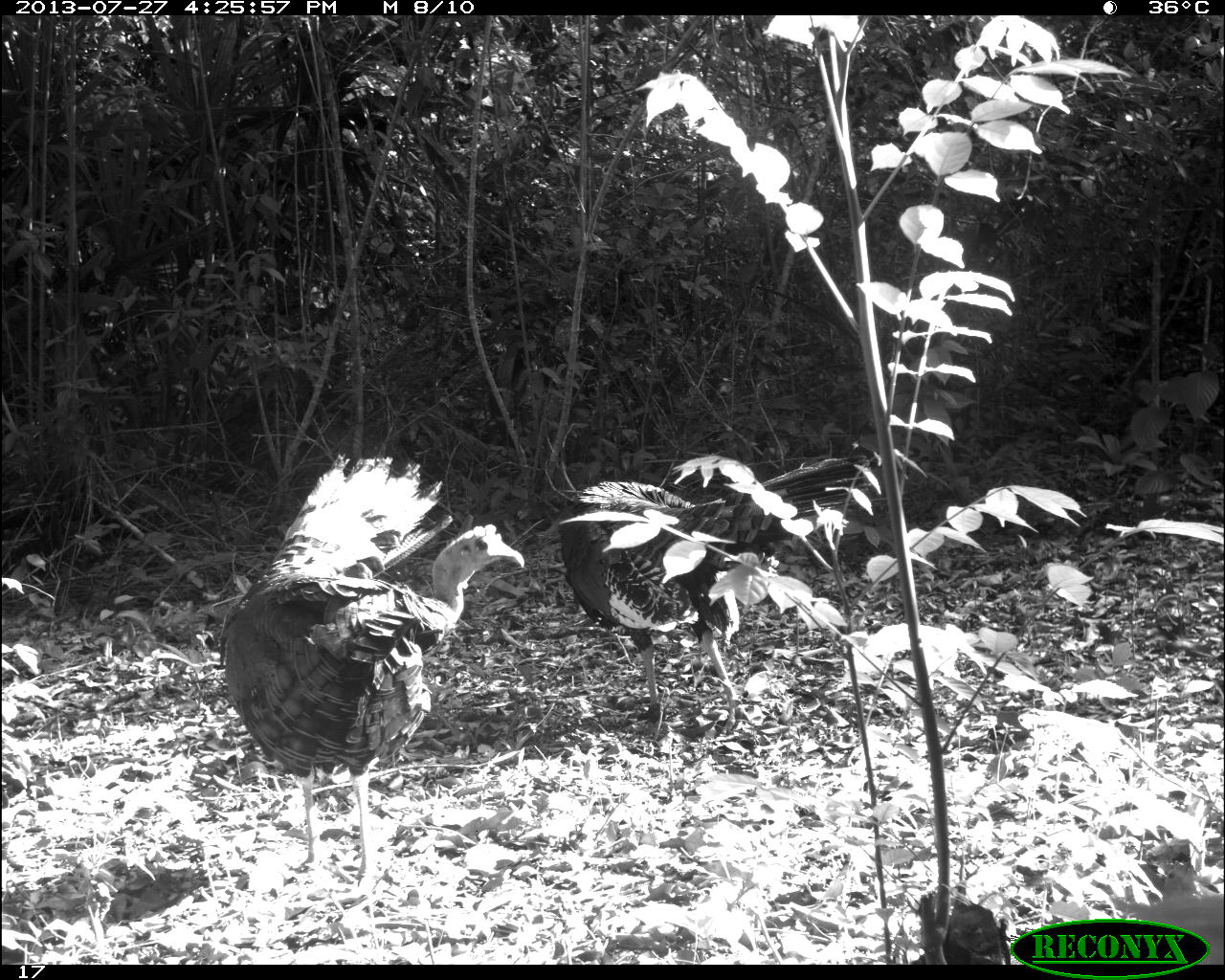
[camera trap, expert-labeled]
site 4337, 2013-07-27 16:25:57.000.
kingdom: Animalia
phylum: Chordata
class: Aves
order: Galliformes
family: Phasianidae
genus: Meleagris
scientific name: Meleagris ocellata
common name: ocellated turkey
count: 2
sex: male